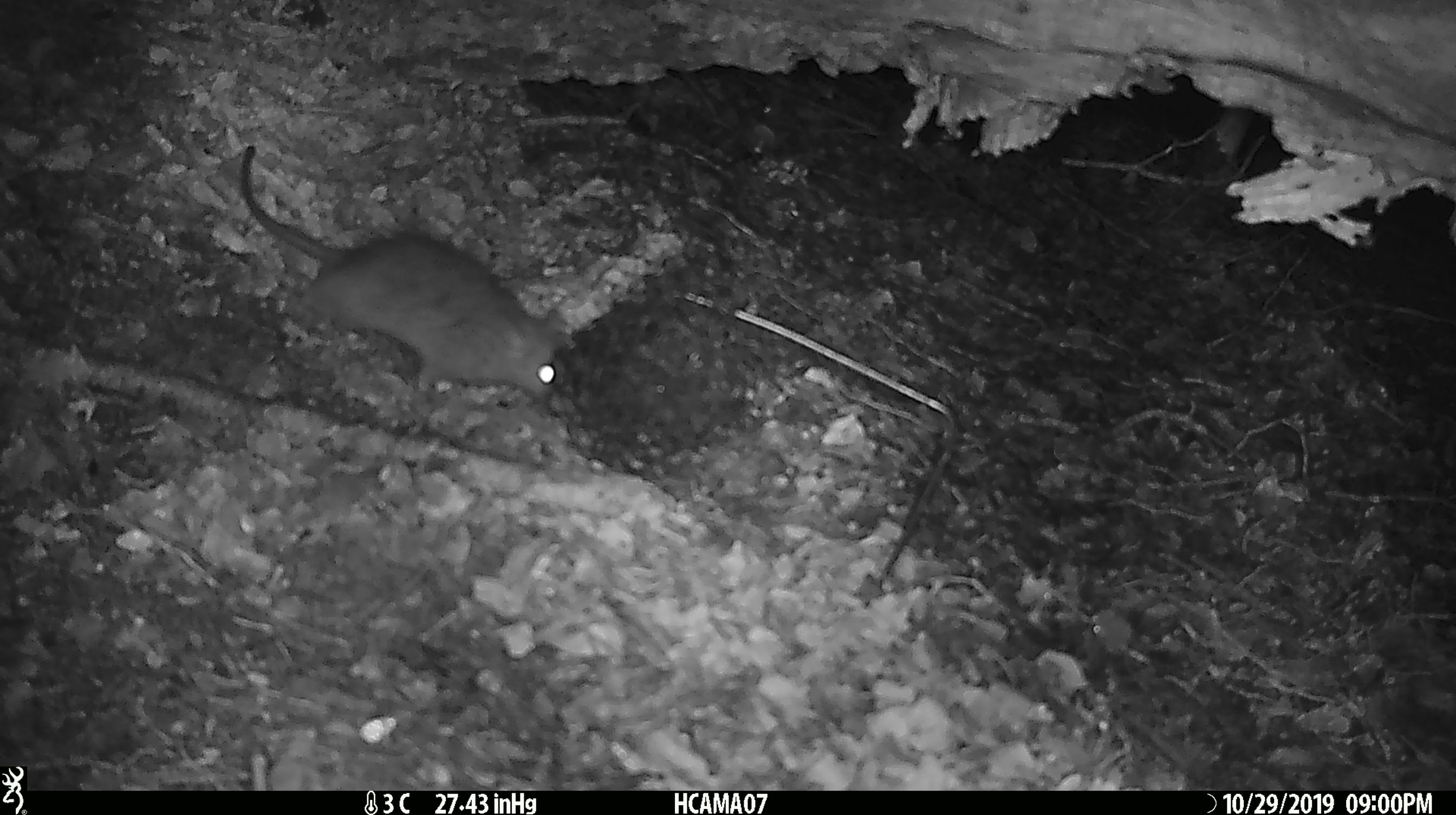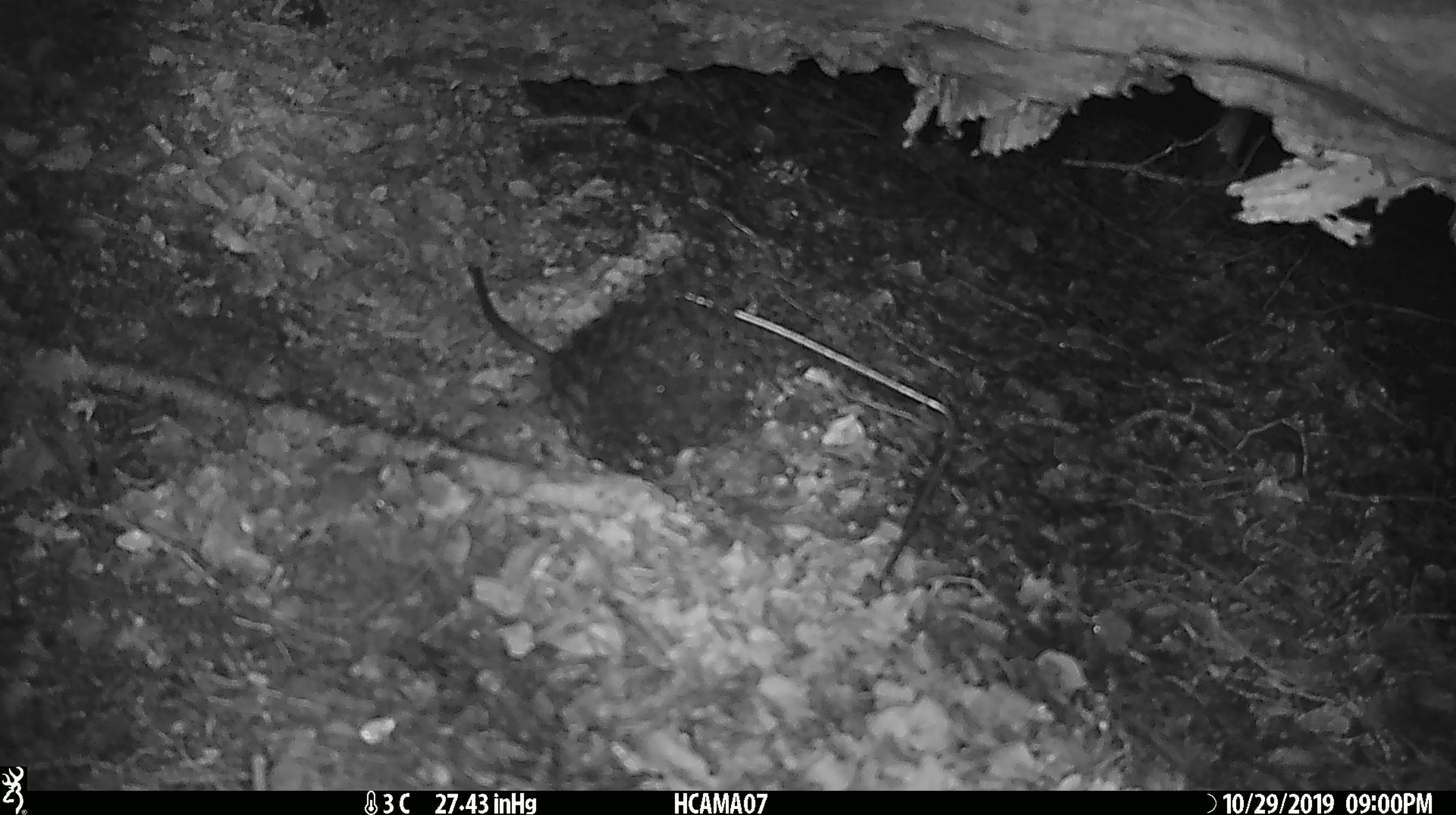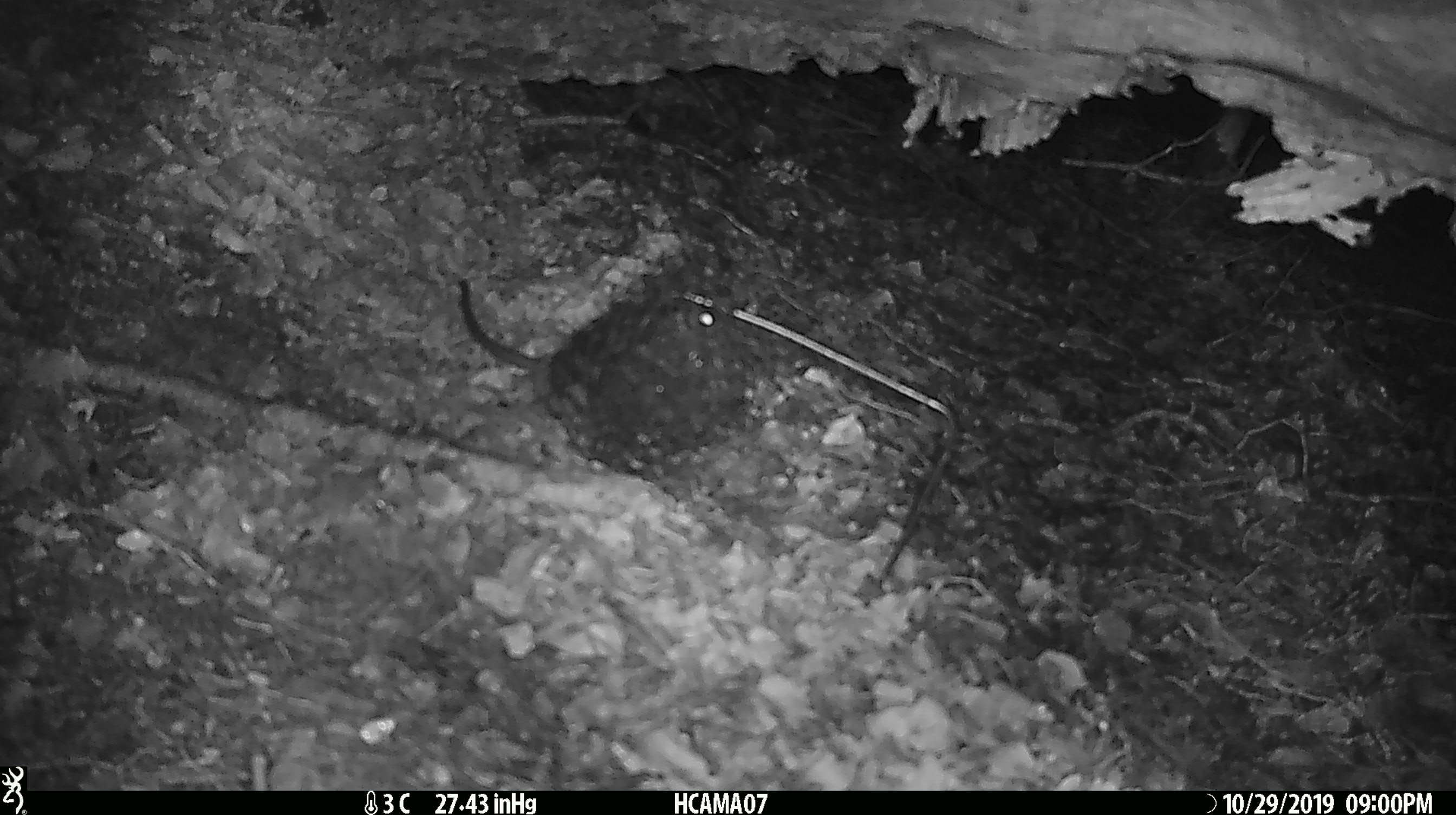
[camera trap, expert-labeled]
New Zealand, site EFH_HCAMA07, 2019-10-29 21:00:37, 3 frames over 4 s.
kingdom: Animalia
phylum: Chordata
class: Mammalia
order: Rodentia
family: Muridae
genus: Rattus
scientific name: Rattus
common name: rat